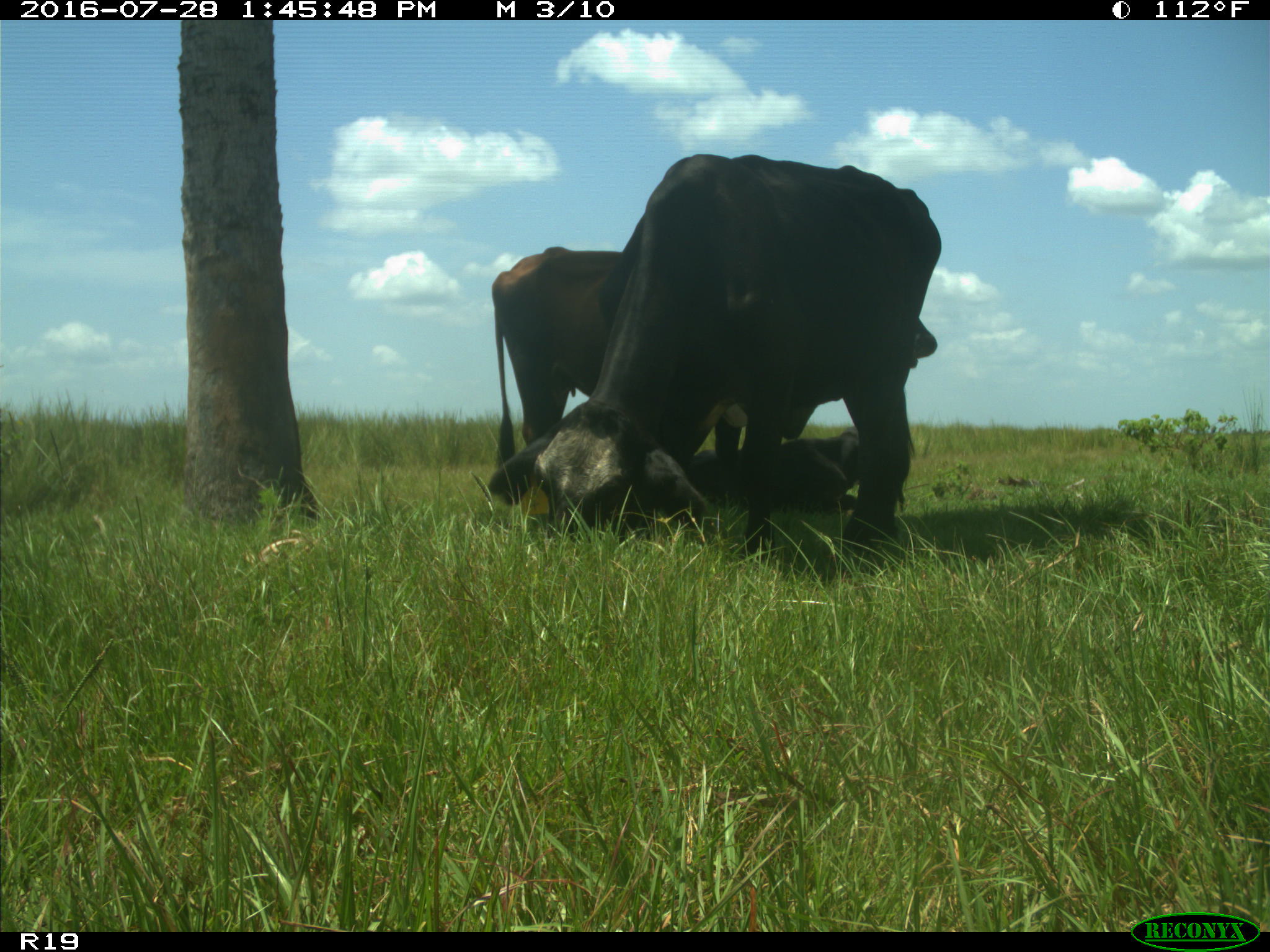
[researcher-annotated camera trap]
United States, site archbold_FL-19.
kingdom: Animalia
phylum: Chordata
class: Mammalia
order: Artiodactyla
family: Bovidae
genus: Bos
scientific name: Bos taurus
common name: domestic cow